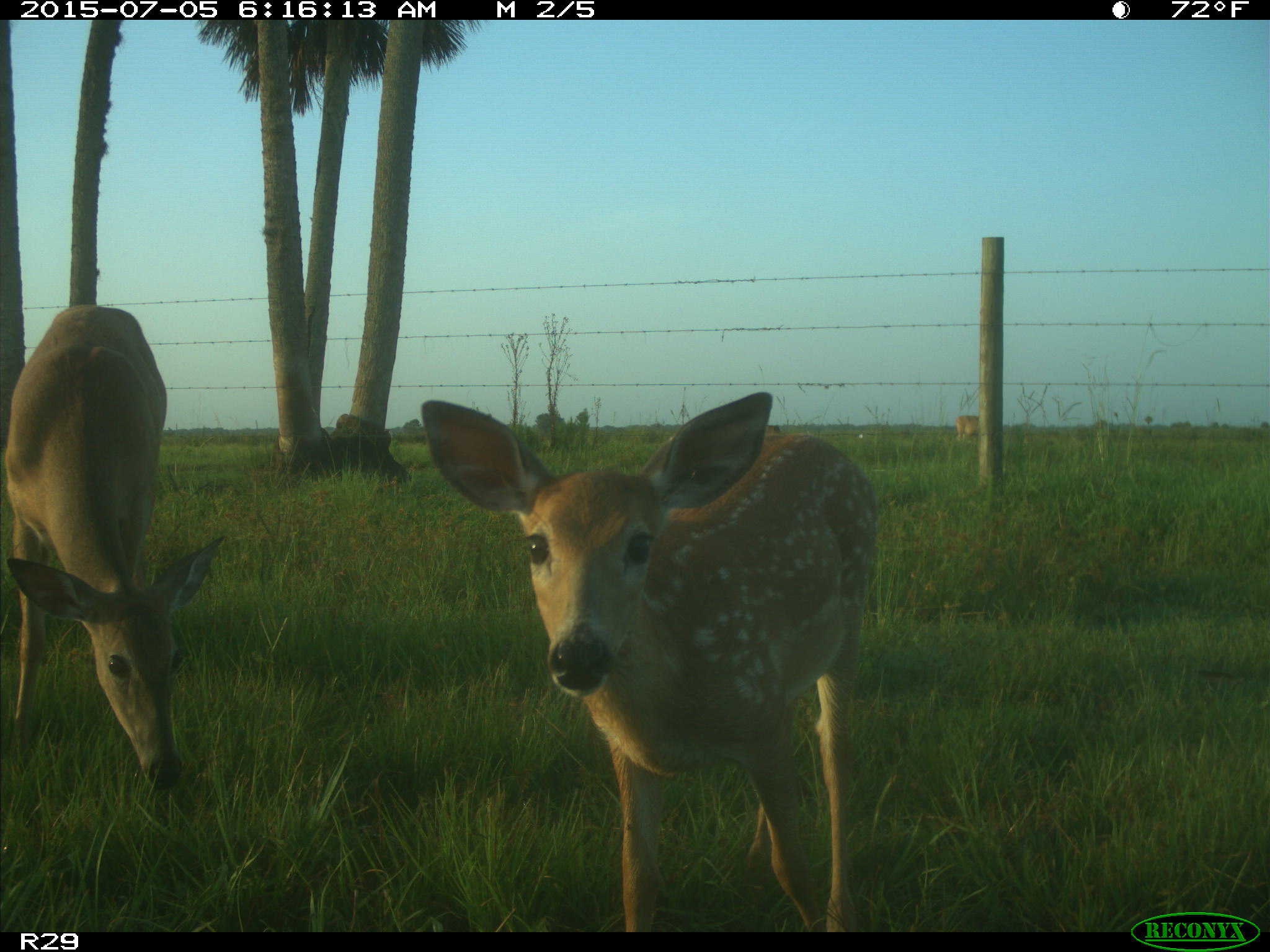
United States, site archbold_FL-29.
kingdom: Animalia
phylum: Chordata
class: Mammalia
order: Artiodactyla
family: Bovidae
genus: Bos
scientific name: Bos taurus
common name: domestic cow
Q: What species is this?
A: Bos taurus (domestic cow).